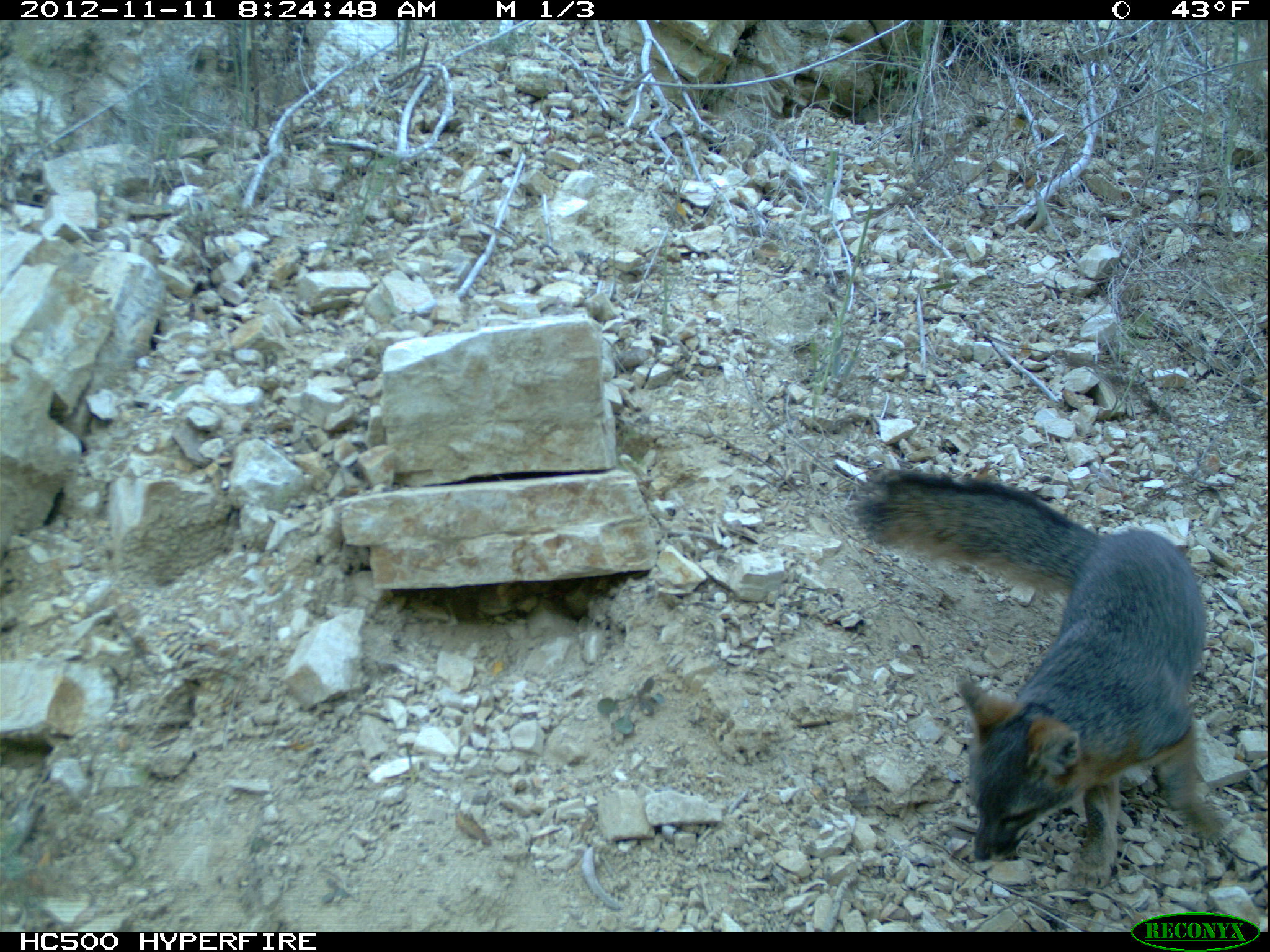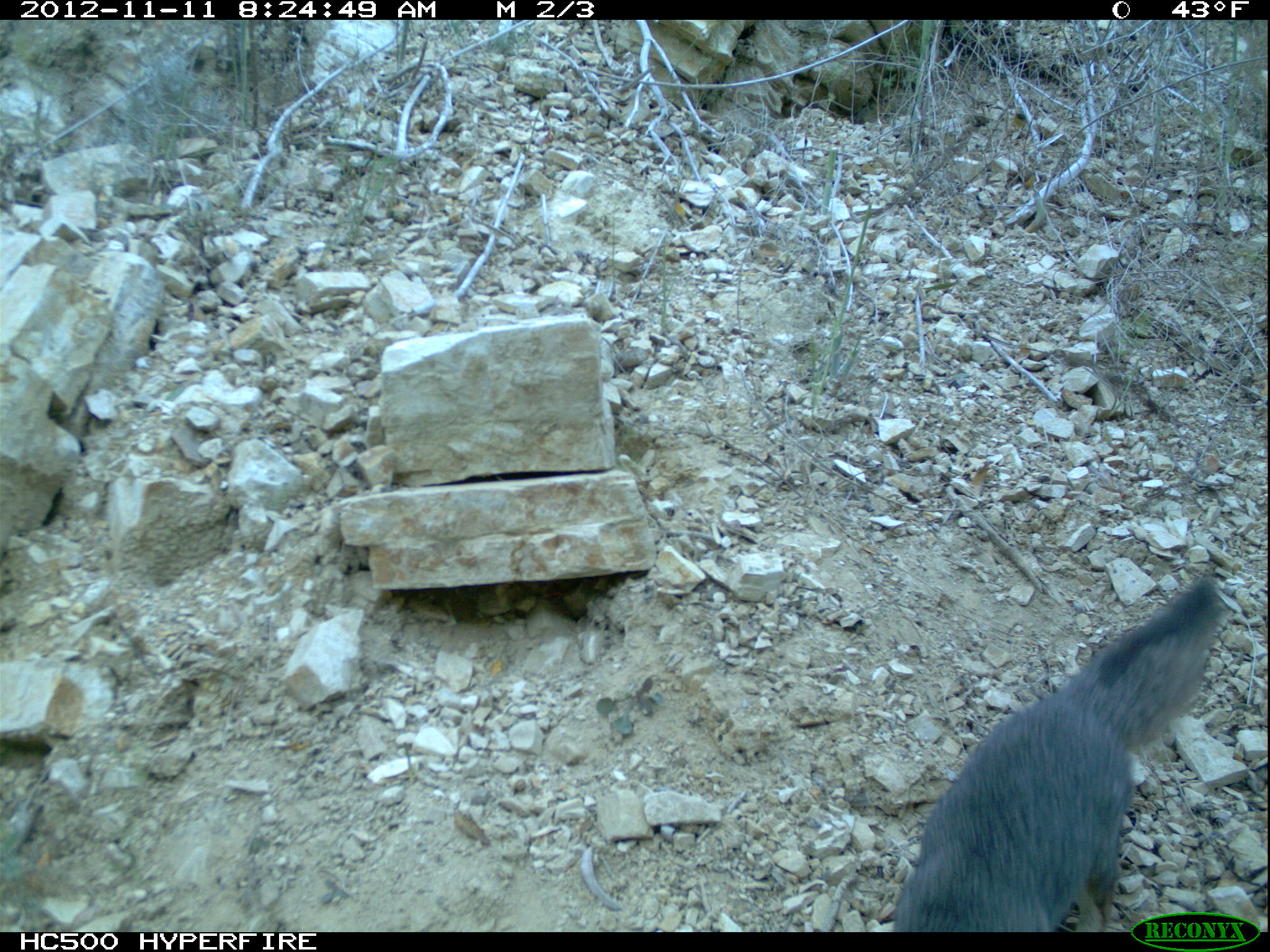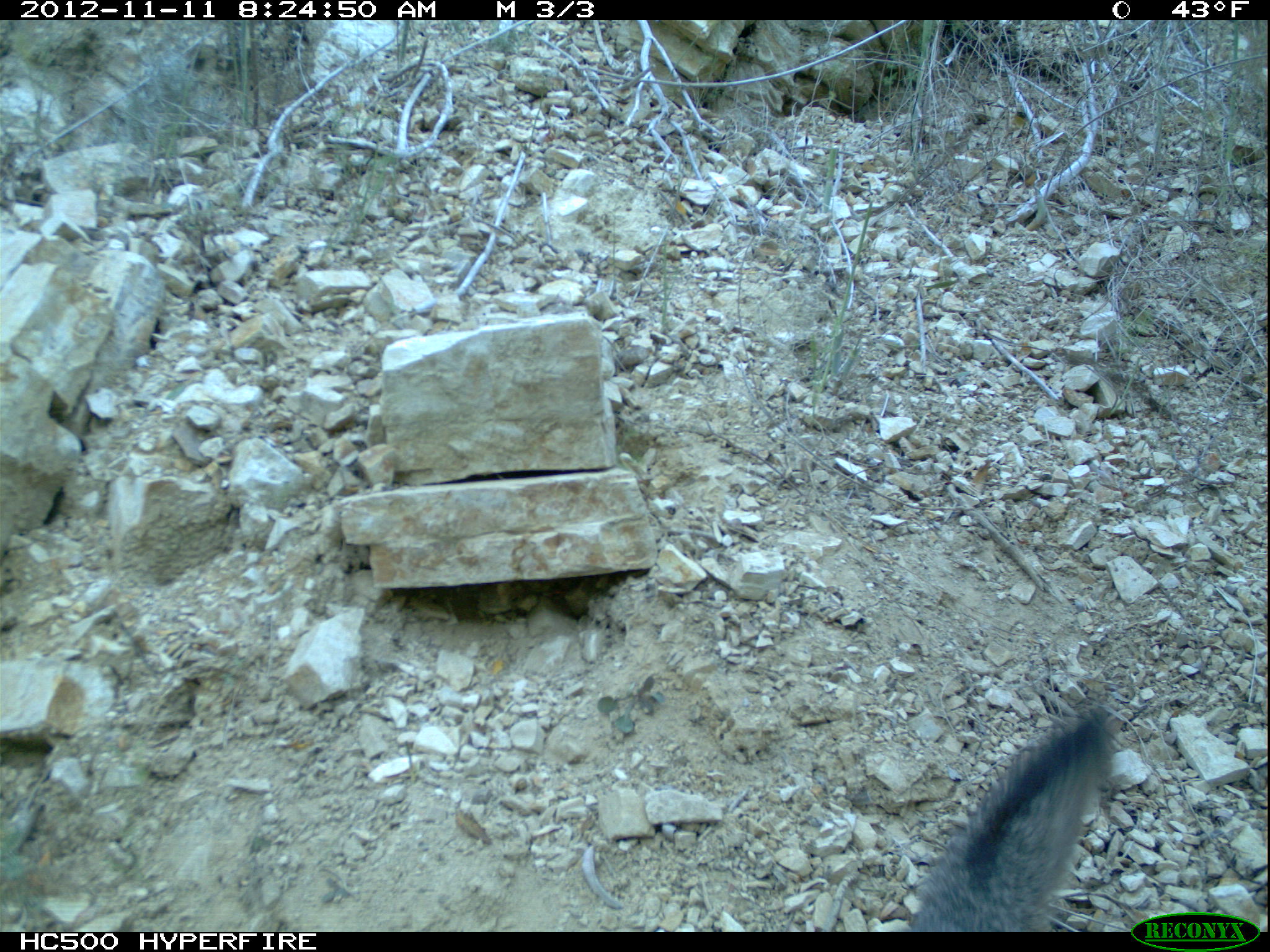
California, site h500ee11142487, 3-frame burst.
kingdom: Animalia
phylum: Chordata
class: Mammalia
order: Carnivora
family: Canidae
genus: Urocyon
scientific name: Urocyon littoralis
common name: island fox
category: fox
Fox (island fox) (Urocyon littoralis).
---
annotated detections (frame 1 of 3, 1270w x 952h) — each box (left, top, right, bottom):
fox: (856, 470, 1222, 888)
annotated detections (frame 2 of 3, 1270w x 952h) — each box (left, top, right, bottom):
fox: (891, 578, 1223, 933)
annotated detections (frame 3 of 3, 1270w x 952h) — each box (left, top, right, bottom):
fox: (910, 708, 1114, 932)